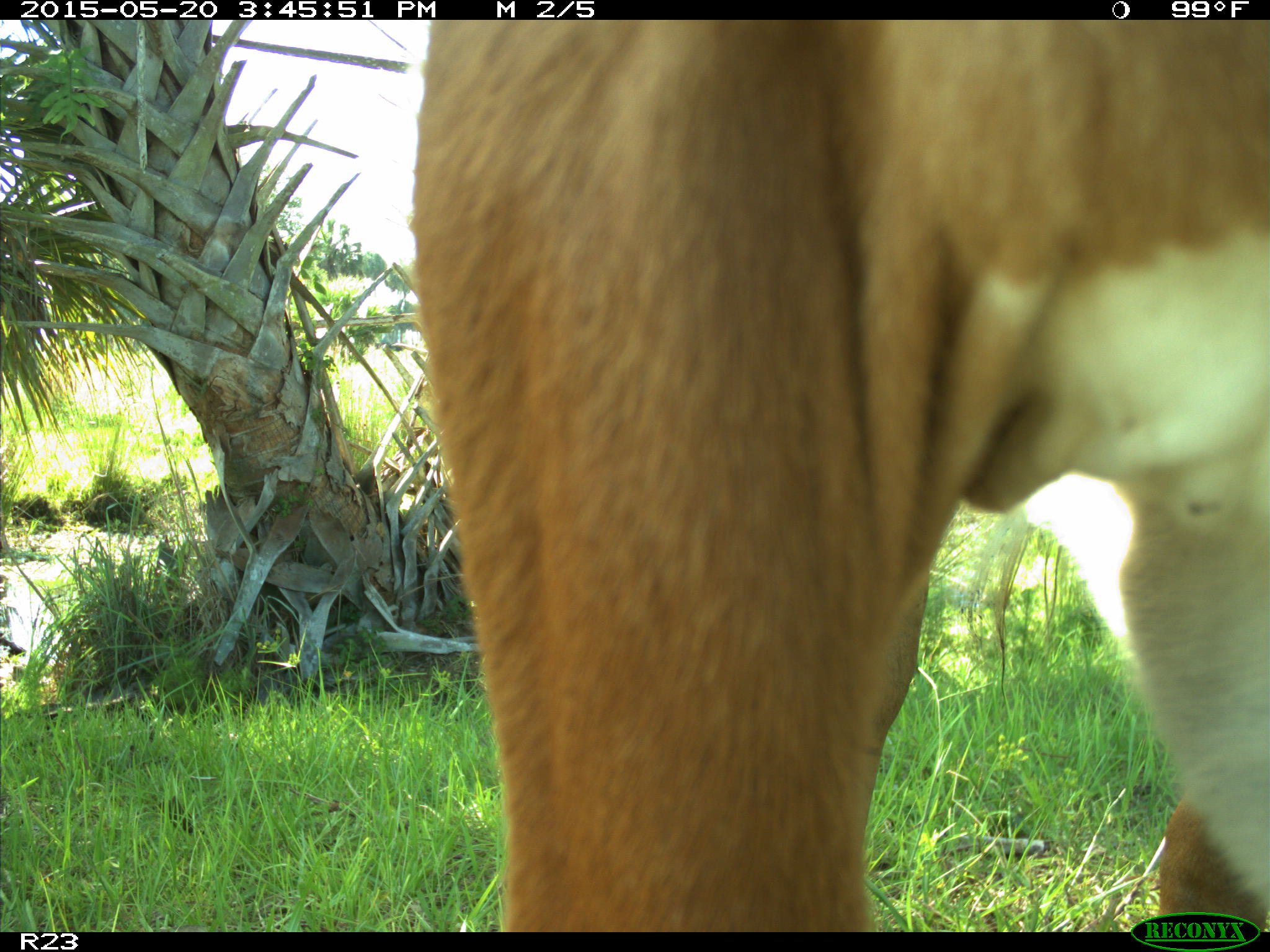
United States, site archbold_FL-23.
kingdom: Animalia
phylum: Chordata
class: Mammalia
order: Artiodactyla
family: Bovidae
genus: Bos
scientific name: Bos taurus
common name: domestic cow